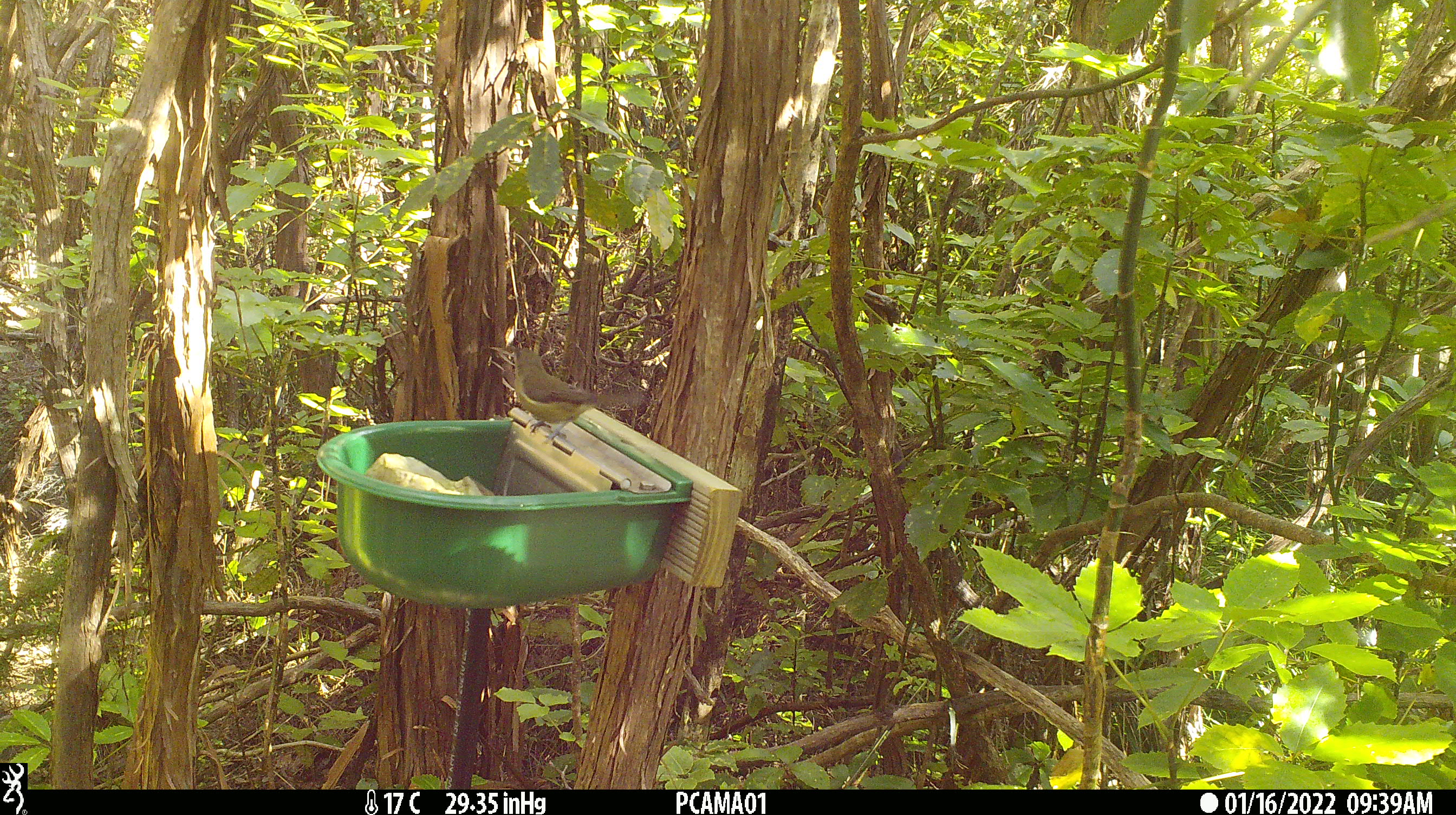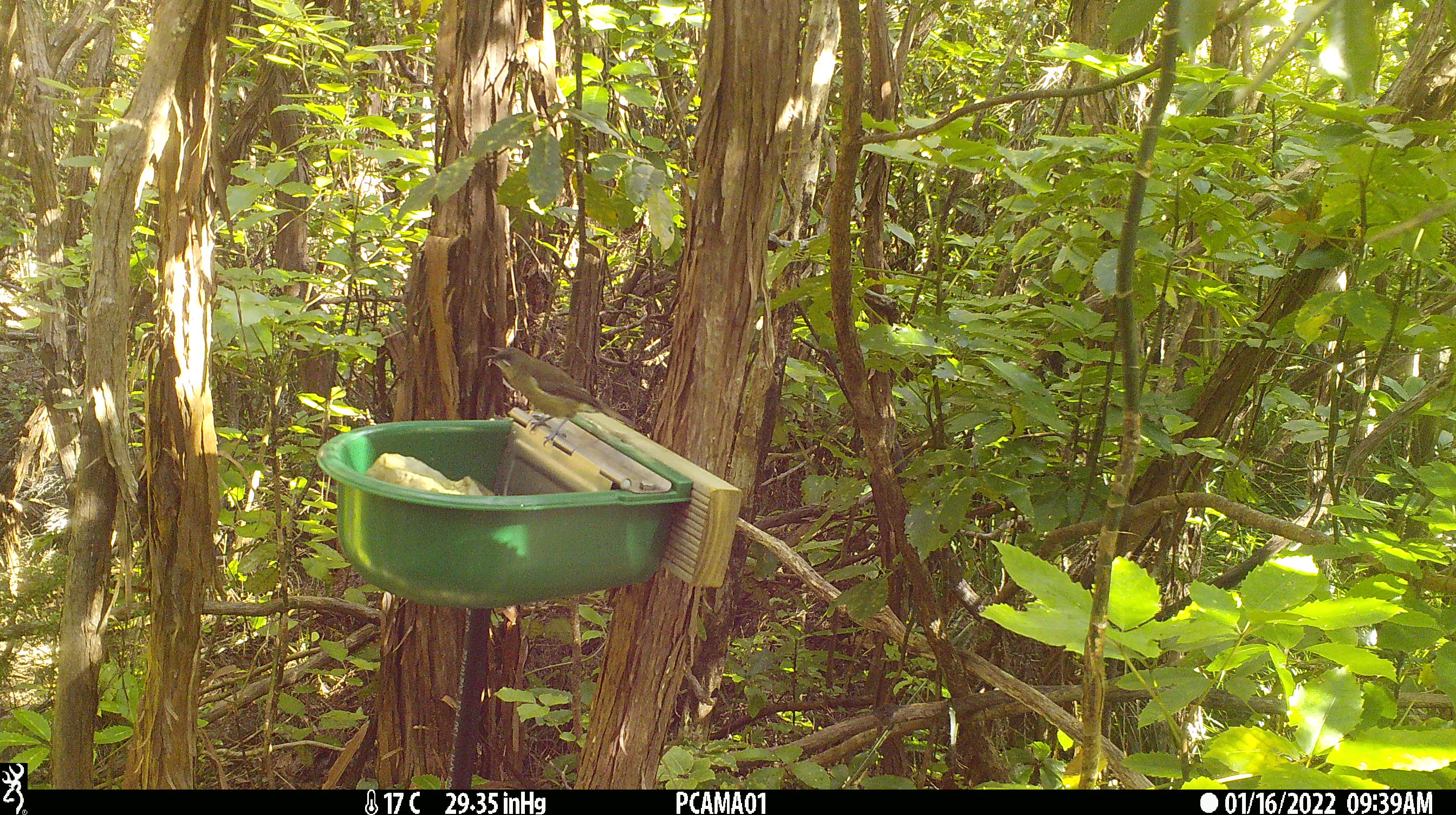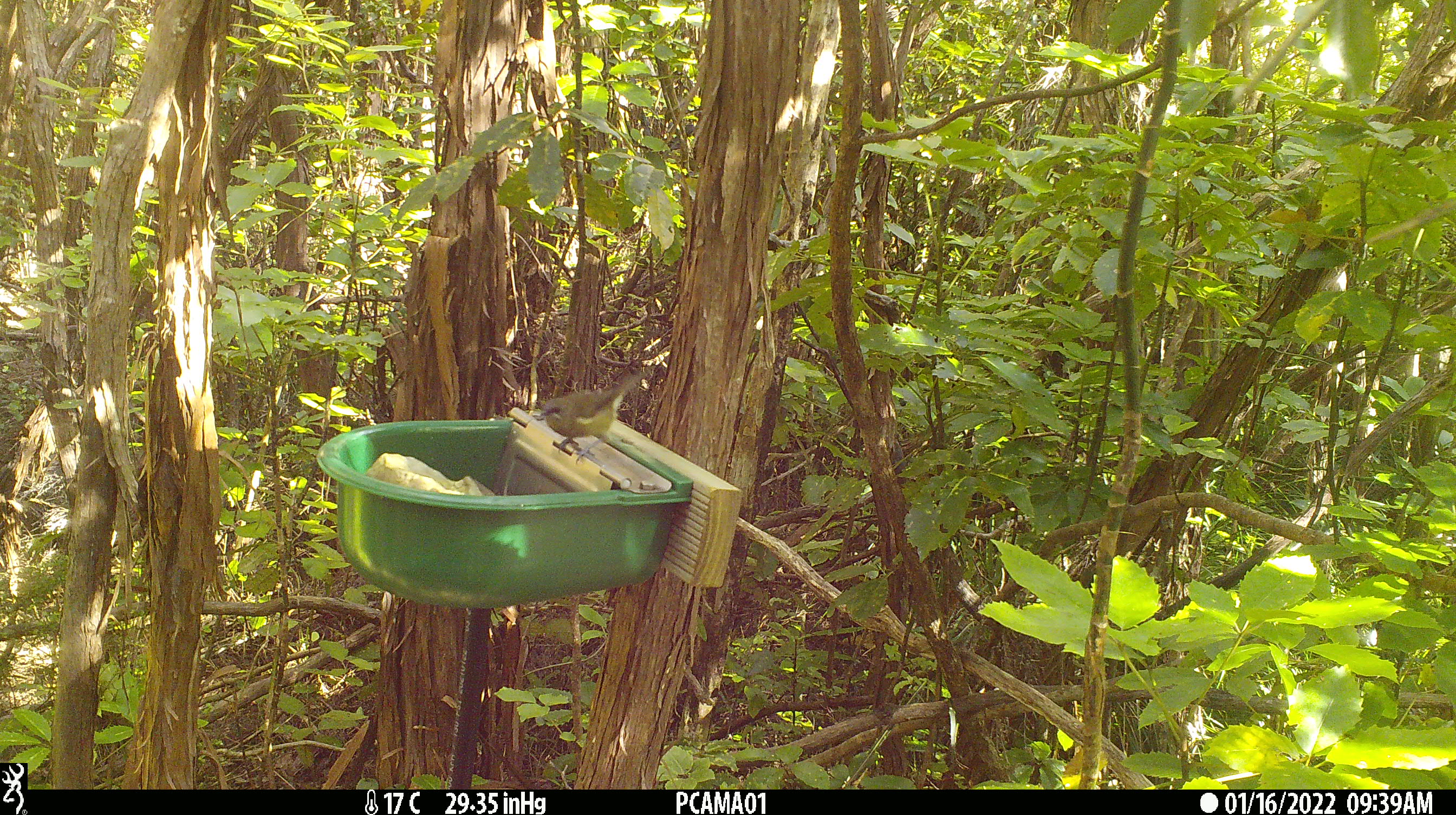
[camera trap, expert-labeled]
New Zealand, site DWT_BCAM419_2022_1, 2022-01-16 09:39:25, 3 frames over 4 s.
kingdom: Animalia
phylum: Chordata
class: Aves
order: Passeriformes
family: Meliphagidae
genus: Anthornis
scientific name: Anthornis melanura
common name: new zealand bellbird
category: bellbird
Bellbird (new zealand bellbird) (Anthornis melanura).